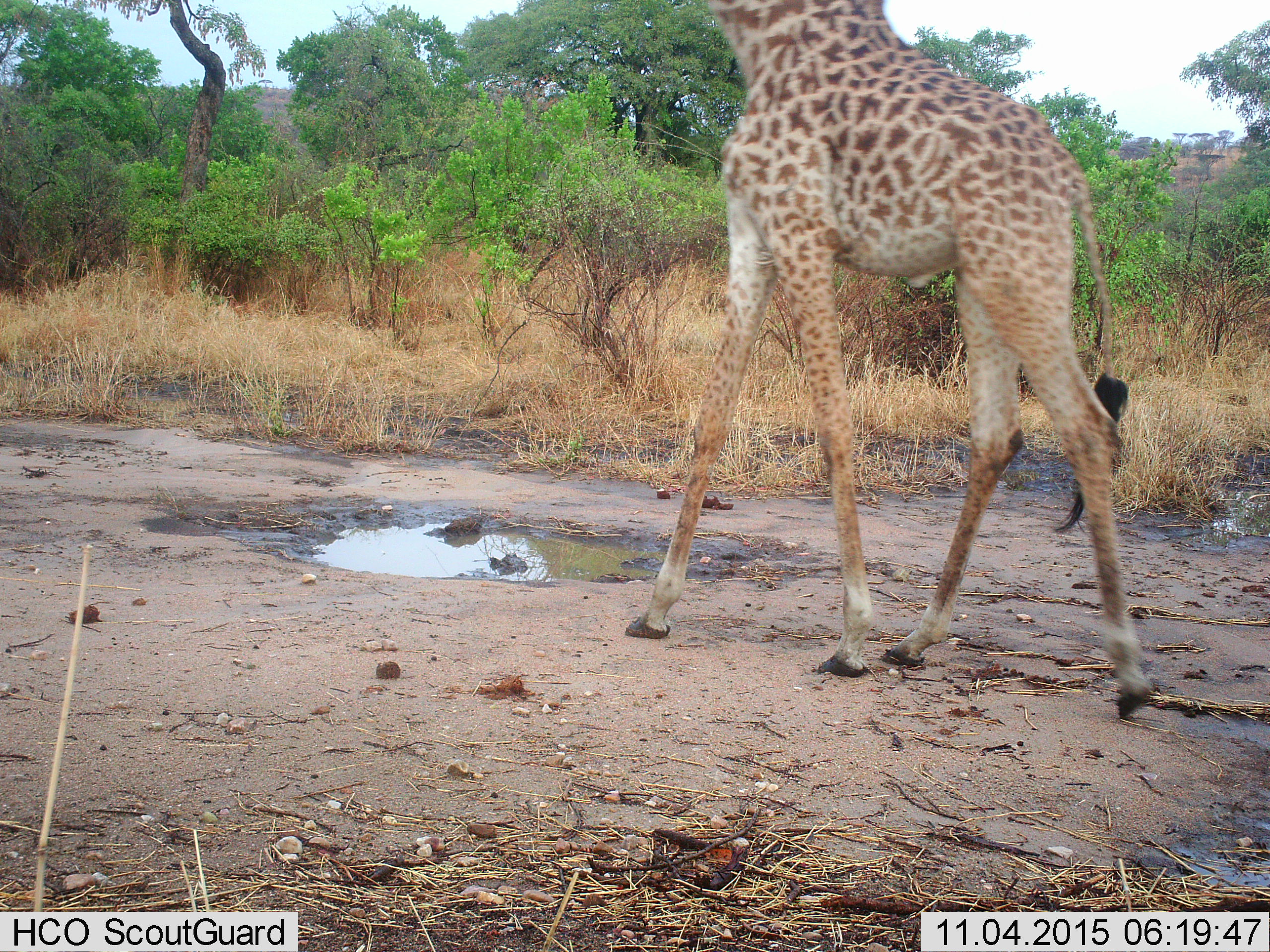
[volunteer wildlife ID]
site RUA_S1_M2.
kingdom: Animalia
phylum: Chordata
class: Mammalia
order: Artiodactyla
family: Giraffidae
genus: Giraffa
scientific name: Giraffa camelopardalis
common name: giraffe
Giraffe (Giraffa camelopardalis), count 1. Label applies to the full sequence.